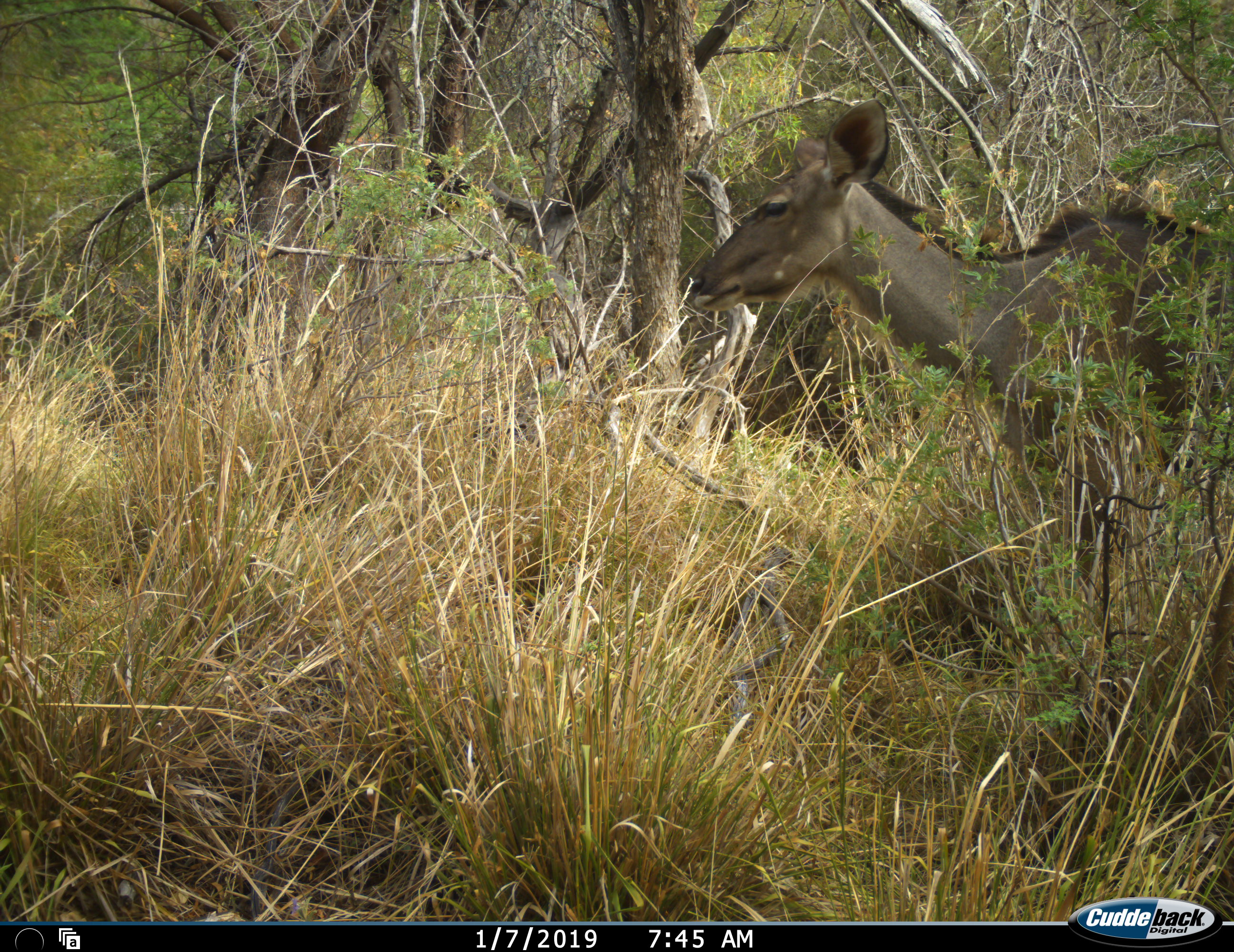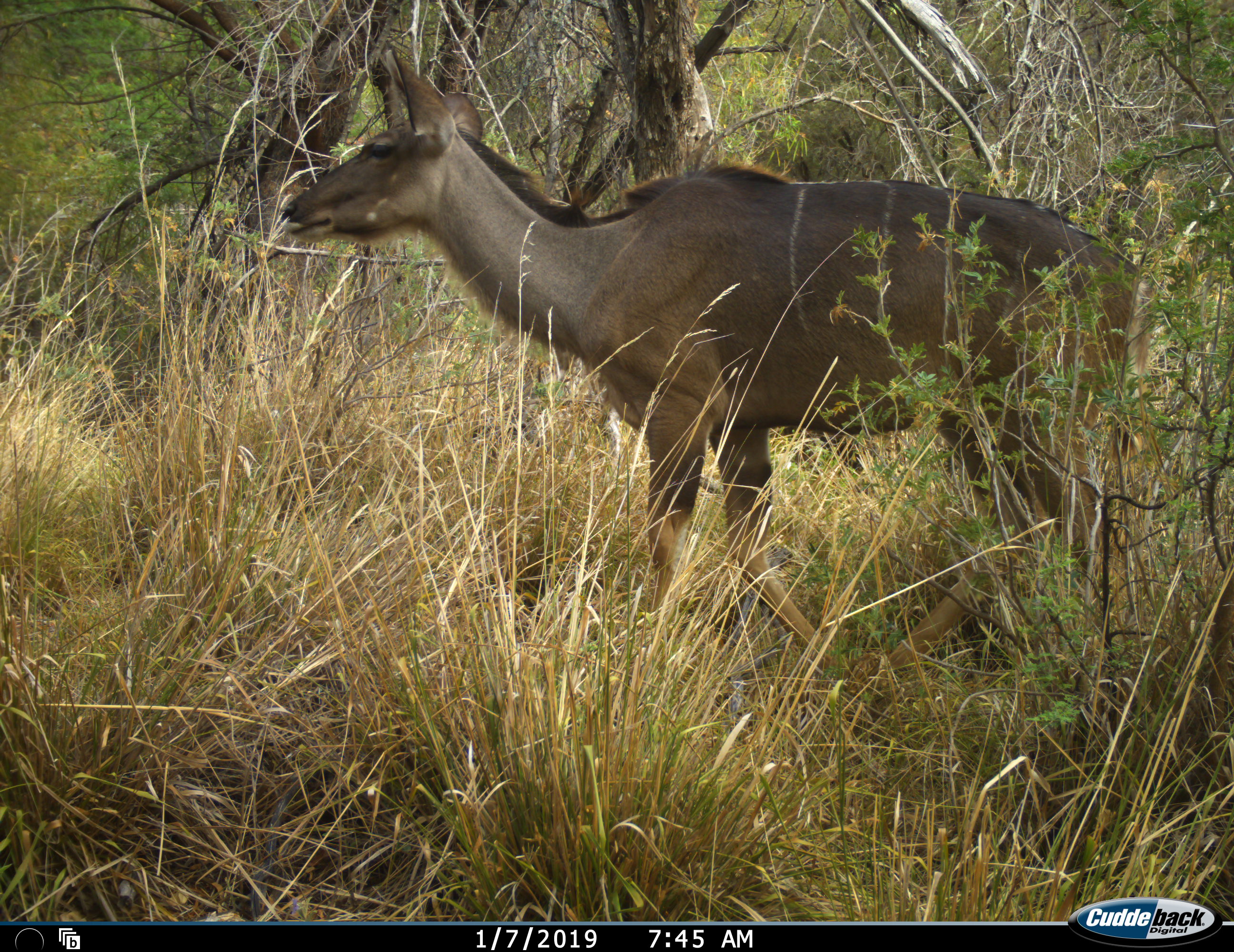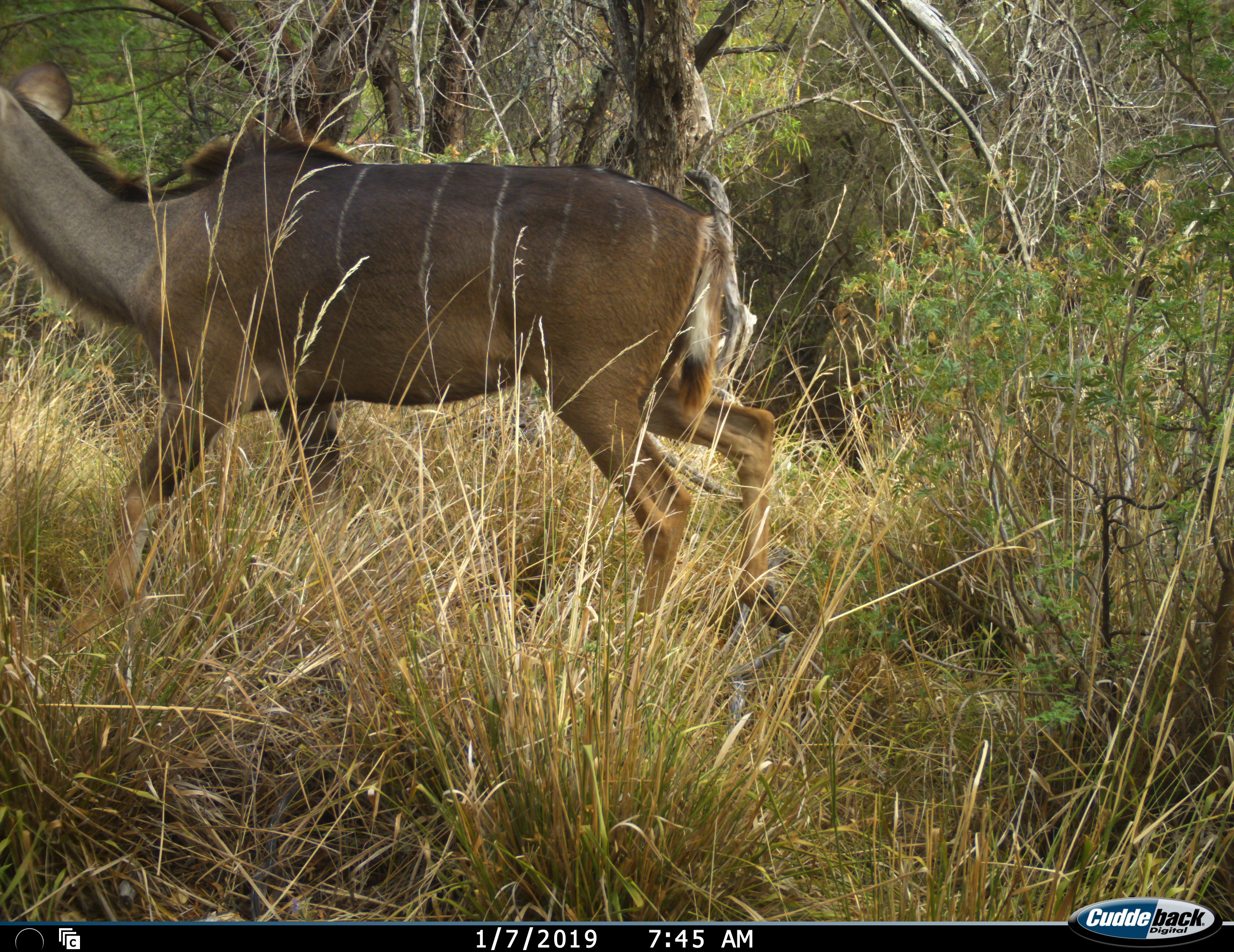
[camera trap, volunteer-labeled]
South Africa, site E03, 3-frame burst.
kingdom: Animalia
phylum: Chordata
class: Mammalia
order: Artiodactyla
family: Bovidae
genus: Tragelaphus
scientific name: Tragelaphus strepsiceros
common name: greater kudu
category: kudu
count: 1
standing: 0%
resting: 0%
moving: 100%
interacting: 0%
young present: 0%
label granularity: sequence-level